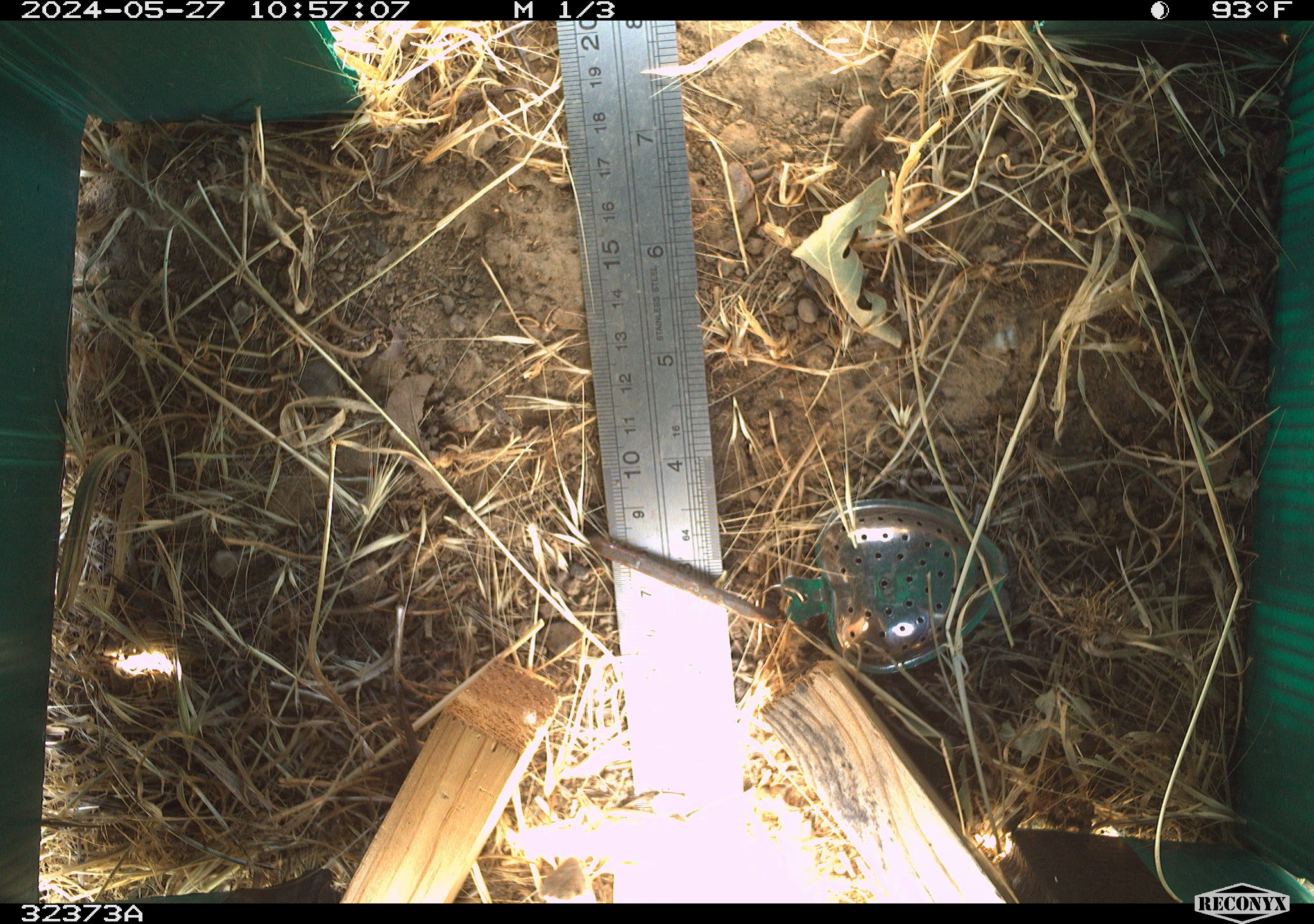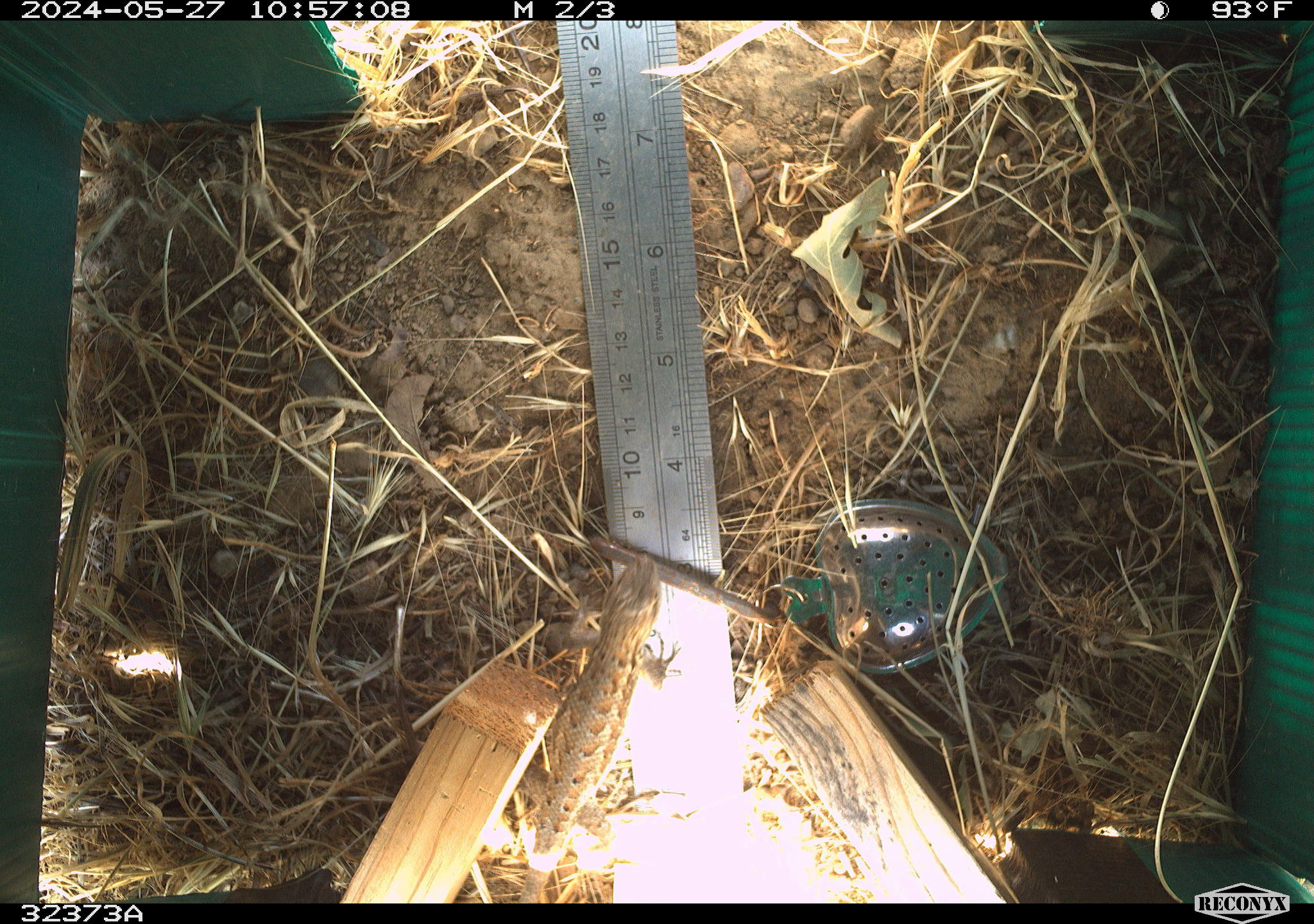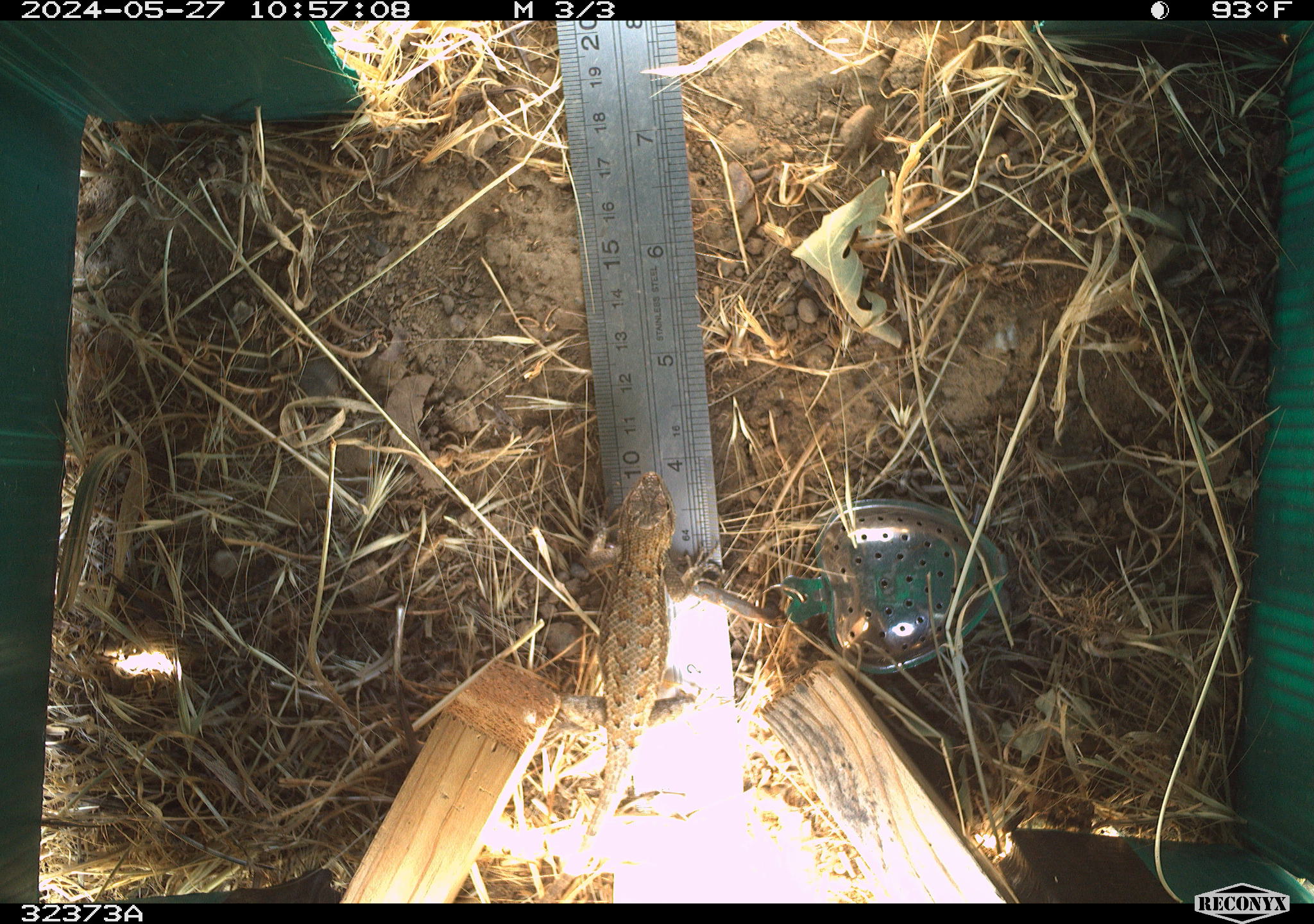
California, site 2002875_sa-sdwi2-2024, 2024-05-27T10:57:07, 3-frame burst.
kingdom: Animalia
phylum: Chordata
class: Reptilia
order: Squamata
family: Phrynosomatidae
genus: Sceloporus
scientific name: Sceloporus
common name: spiny lizards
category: sceloporus species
Sceloporus species (spiny lizards) (Sceloporus).